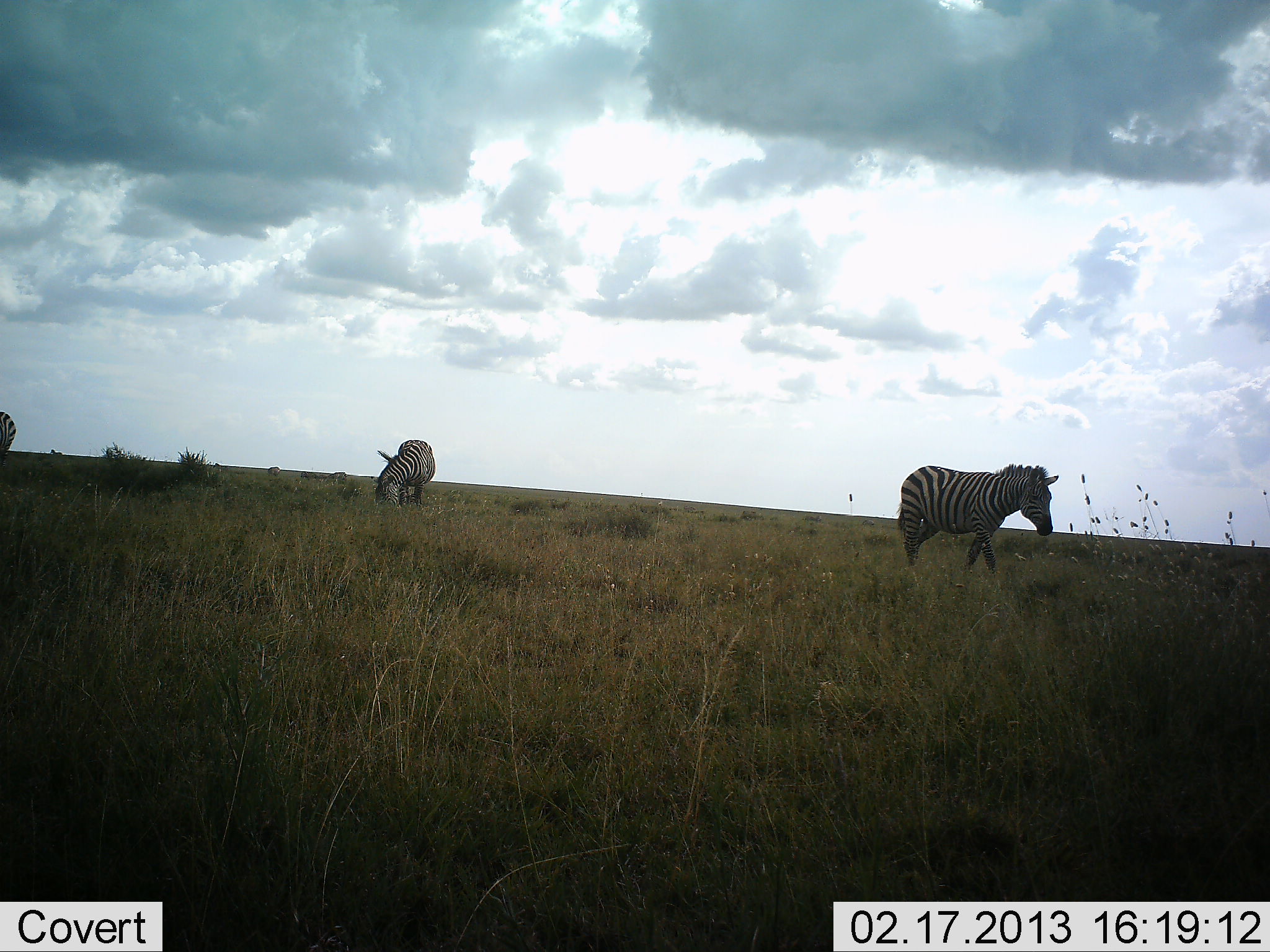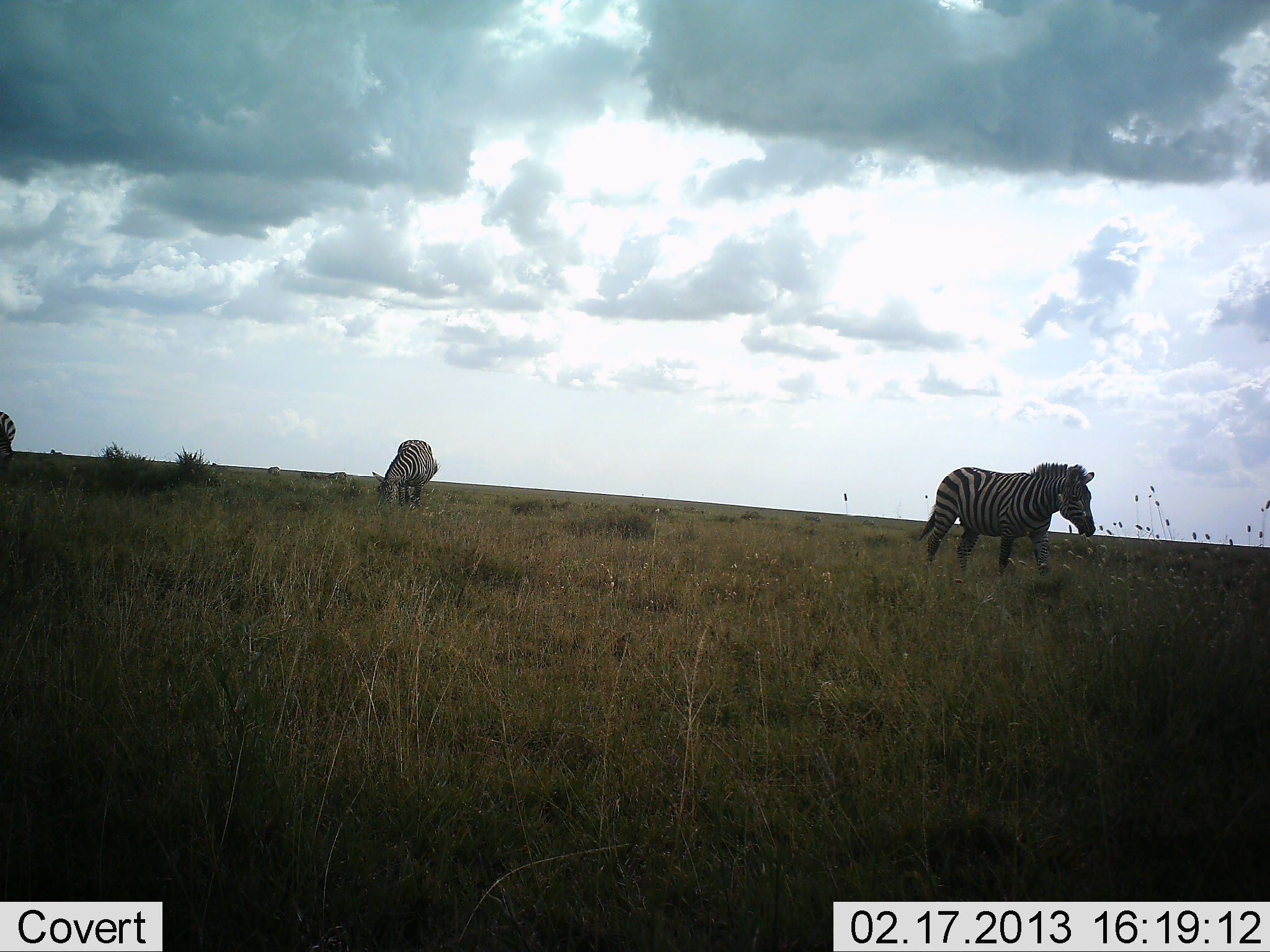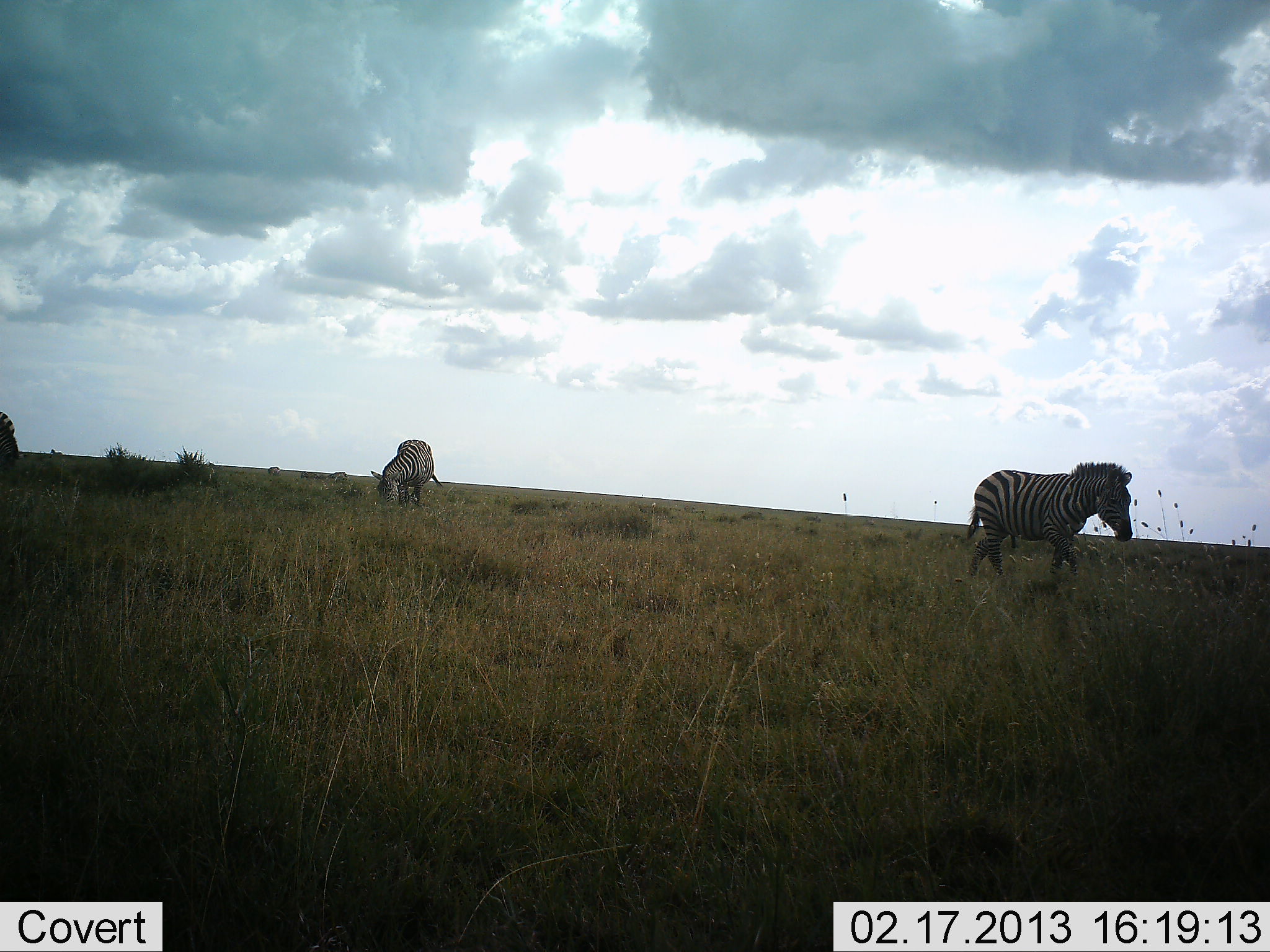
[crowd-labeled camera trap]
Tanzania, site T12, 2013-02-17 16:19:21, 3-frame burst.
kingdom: Animalia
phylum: Chordata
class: Mammalia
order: Perissodactyla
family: Equidae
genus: Equus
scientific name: Equus quagga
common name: plains zebra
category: zebra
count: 3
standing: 43%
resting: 0%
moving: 59%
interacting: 0%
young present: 0%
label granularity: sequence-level